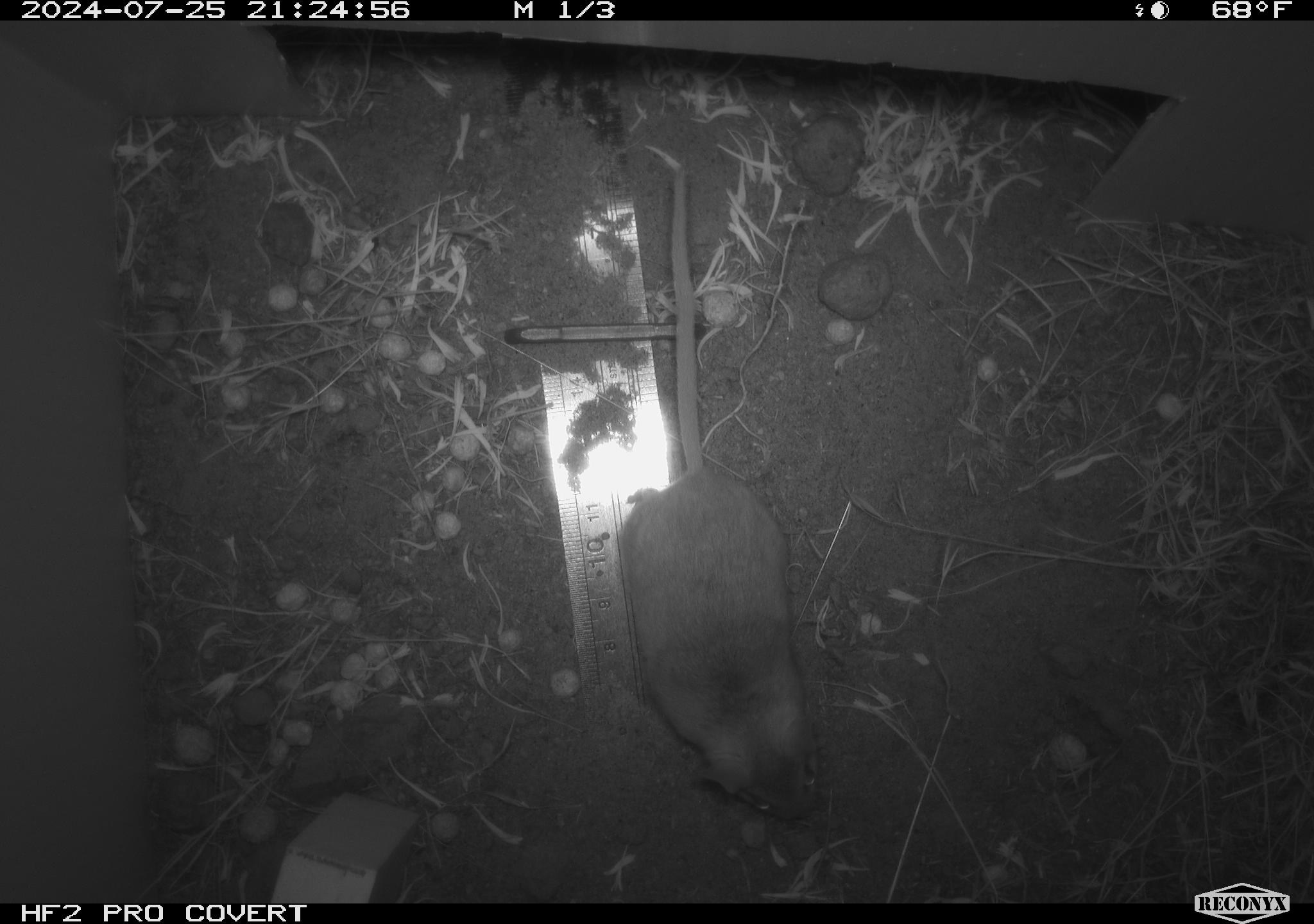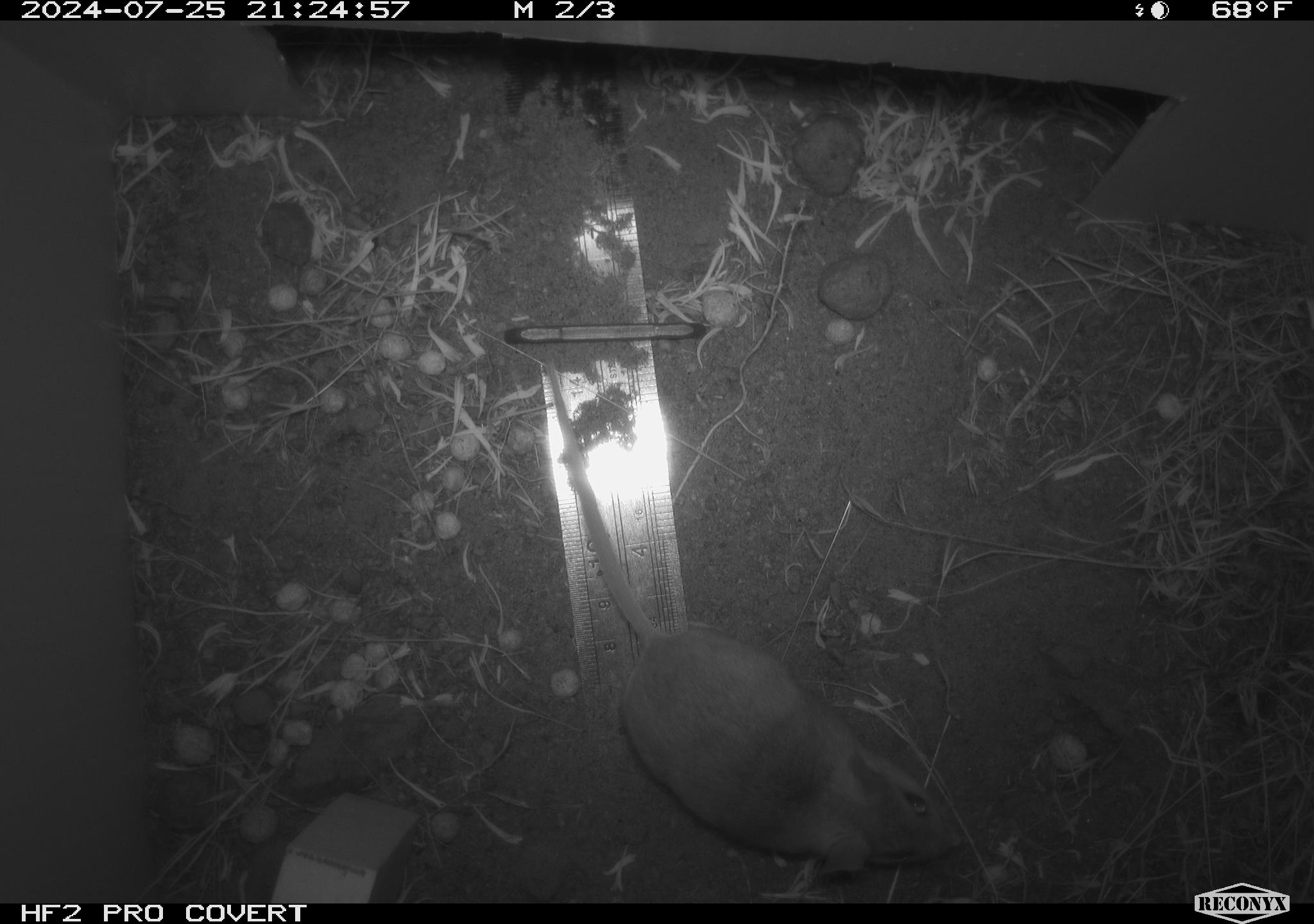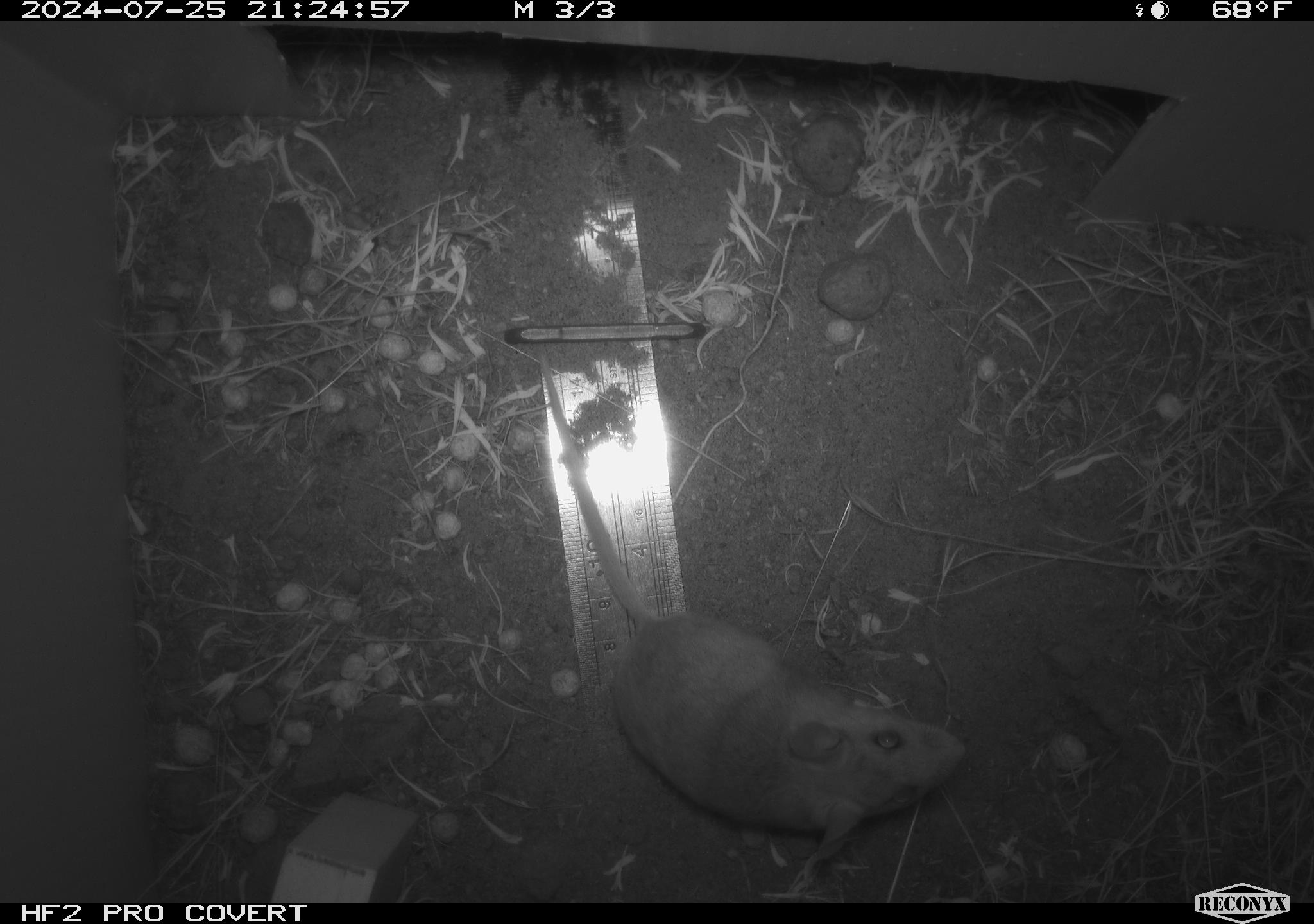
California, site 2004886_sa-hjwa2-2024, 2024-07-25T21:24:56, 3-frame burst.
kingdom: Animalia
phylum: Chordata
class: Mammalia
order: Rodentia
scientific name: Rodentia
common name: rodent